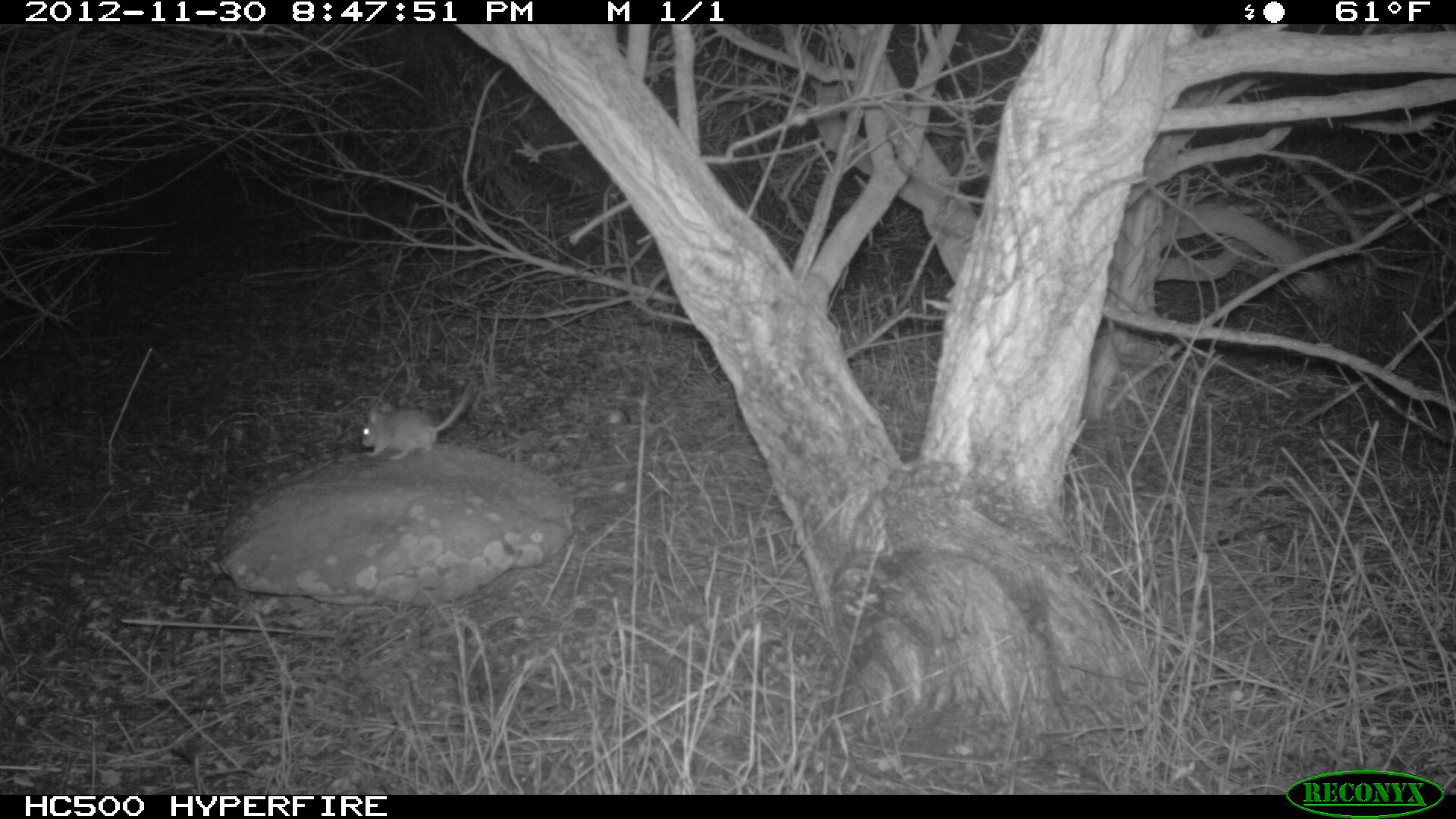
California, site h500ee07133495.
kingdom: Animalia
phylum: Chordata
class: Mammalia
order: Rodentia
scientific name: Rodentia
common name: rodent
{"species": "rodent (Rodentia)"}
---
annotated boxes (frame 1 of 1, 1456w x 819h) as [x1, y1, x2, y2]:
rodent: [359, 379, 472, 461]